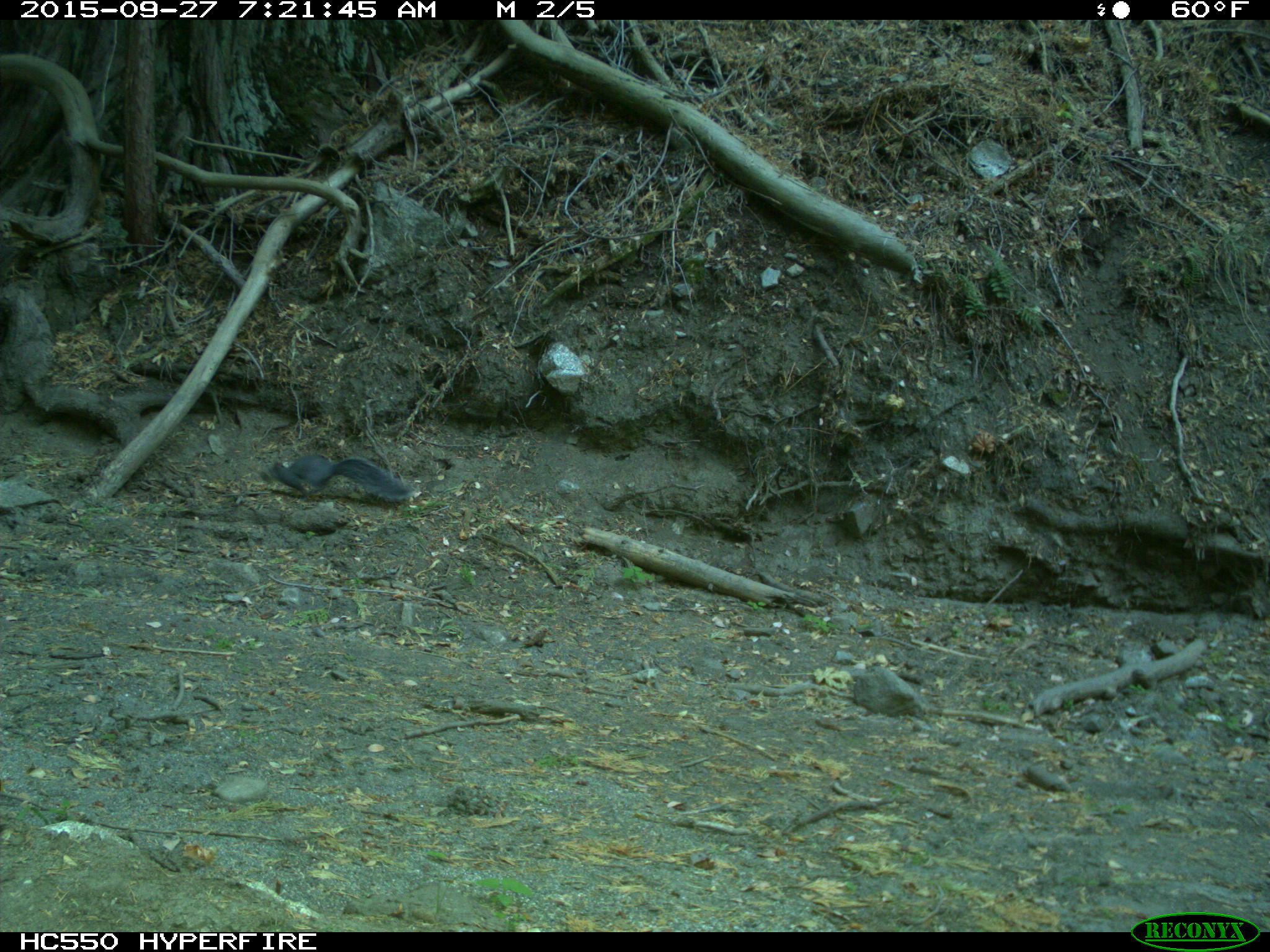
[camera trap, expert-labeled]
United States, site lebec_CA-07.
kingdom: Animalia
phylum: Chordata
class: Mammalia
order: Rodentia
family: Sciuridae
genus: Sciurus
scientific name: Sciurus carolinensis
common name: eastern gray squirrel